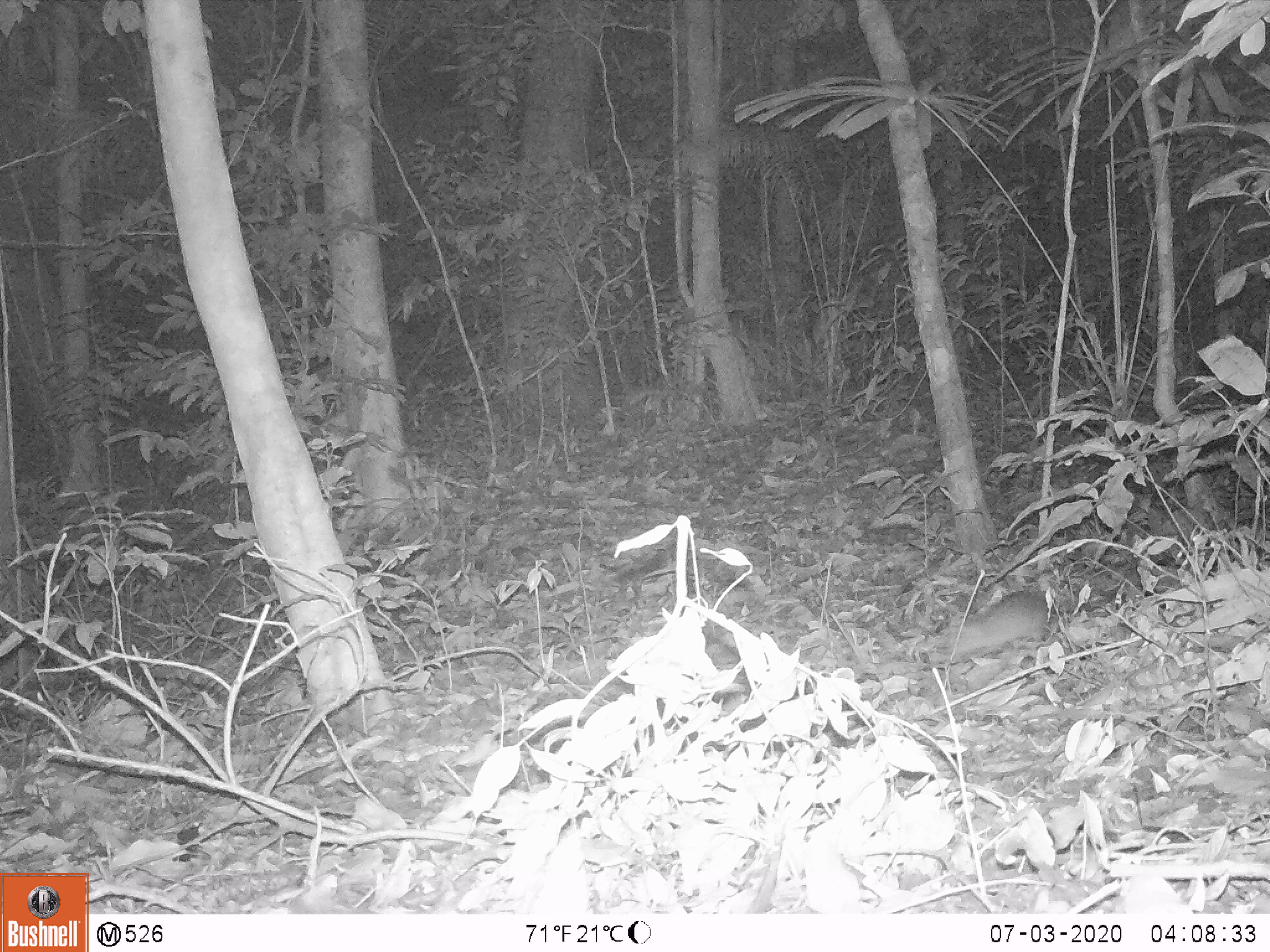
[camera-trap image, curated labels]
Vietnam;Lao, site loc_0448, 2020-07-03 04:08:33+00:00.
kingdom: Animalia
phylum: Chordata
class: Mammalia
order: Rodentia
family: Muridae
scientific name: Muridae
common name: old-world mice and rats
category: unidentified murid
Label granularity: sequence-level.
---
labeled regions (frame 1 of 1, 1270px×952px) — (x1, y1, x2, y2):
unidentified murid: (918, 589, 1049, 670)